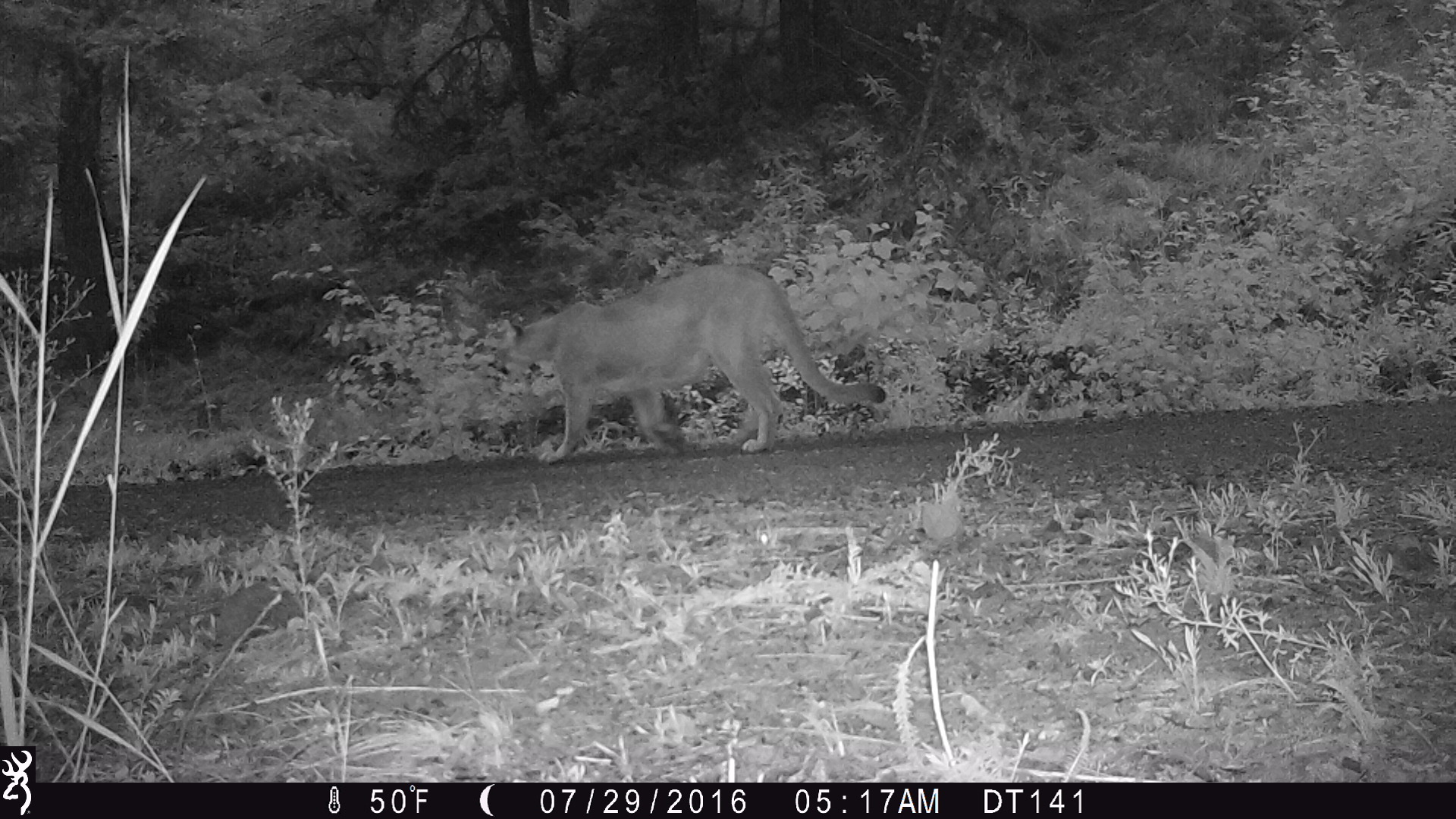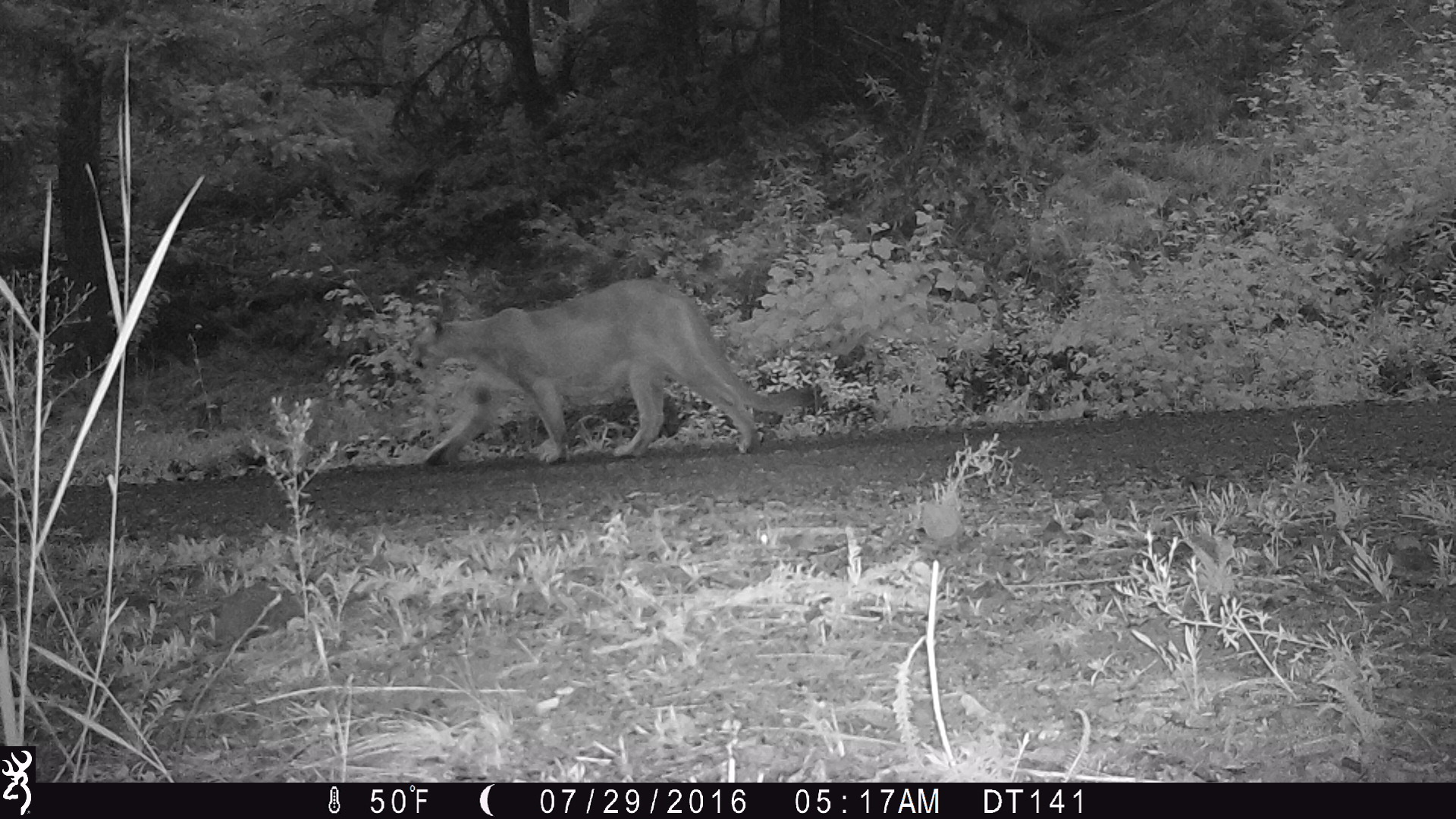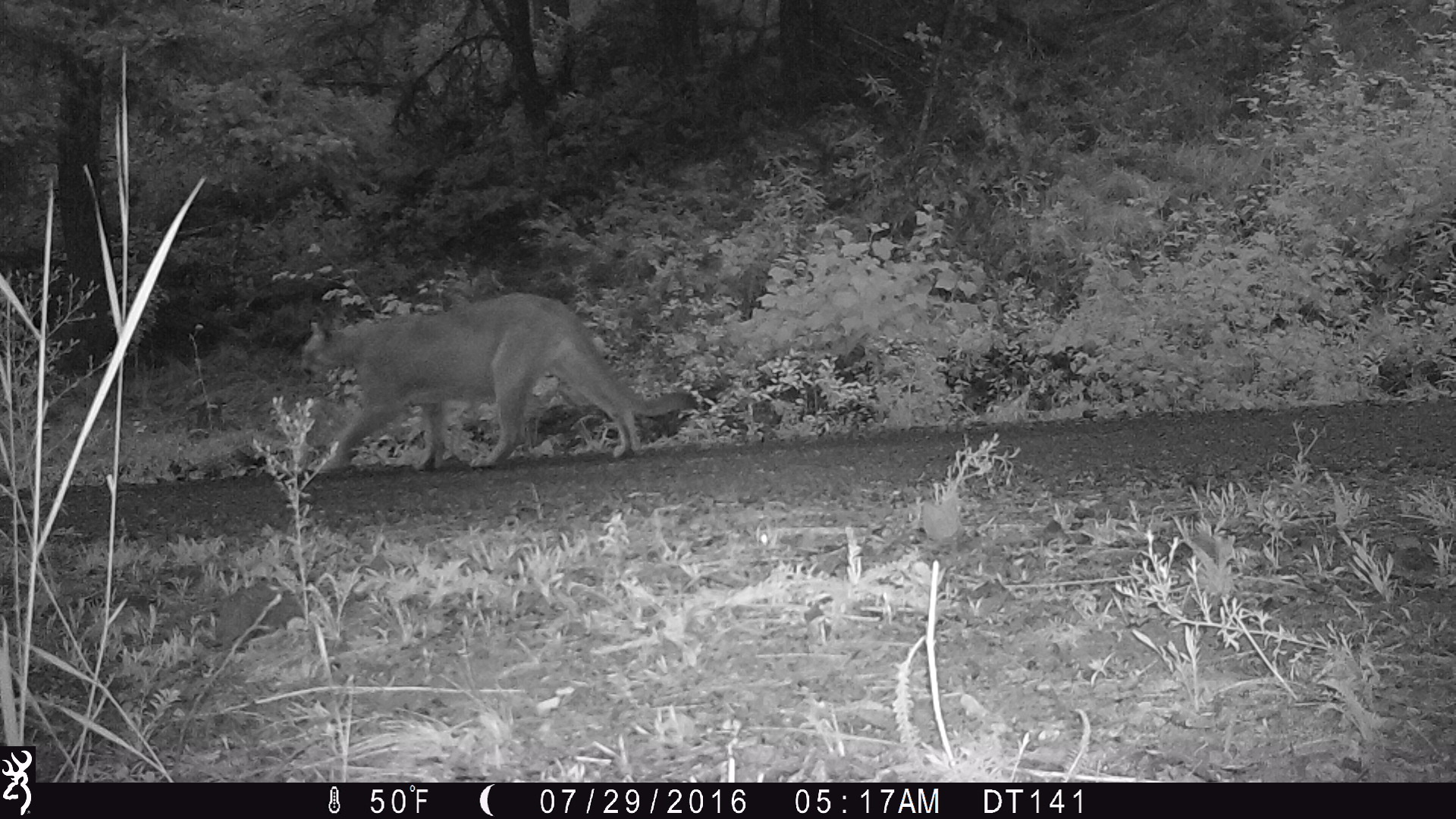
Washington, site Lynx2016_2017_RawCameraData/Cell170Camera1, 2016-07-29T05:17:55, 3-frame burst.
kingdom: Animalia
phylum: Chordata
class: Mammalia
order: Carnivora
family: Felidae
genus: Puma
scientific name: Puma concolor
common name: mountain lion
Puma concolor (mountain lion). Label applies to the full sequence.